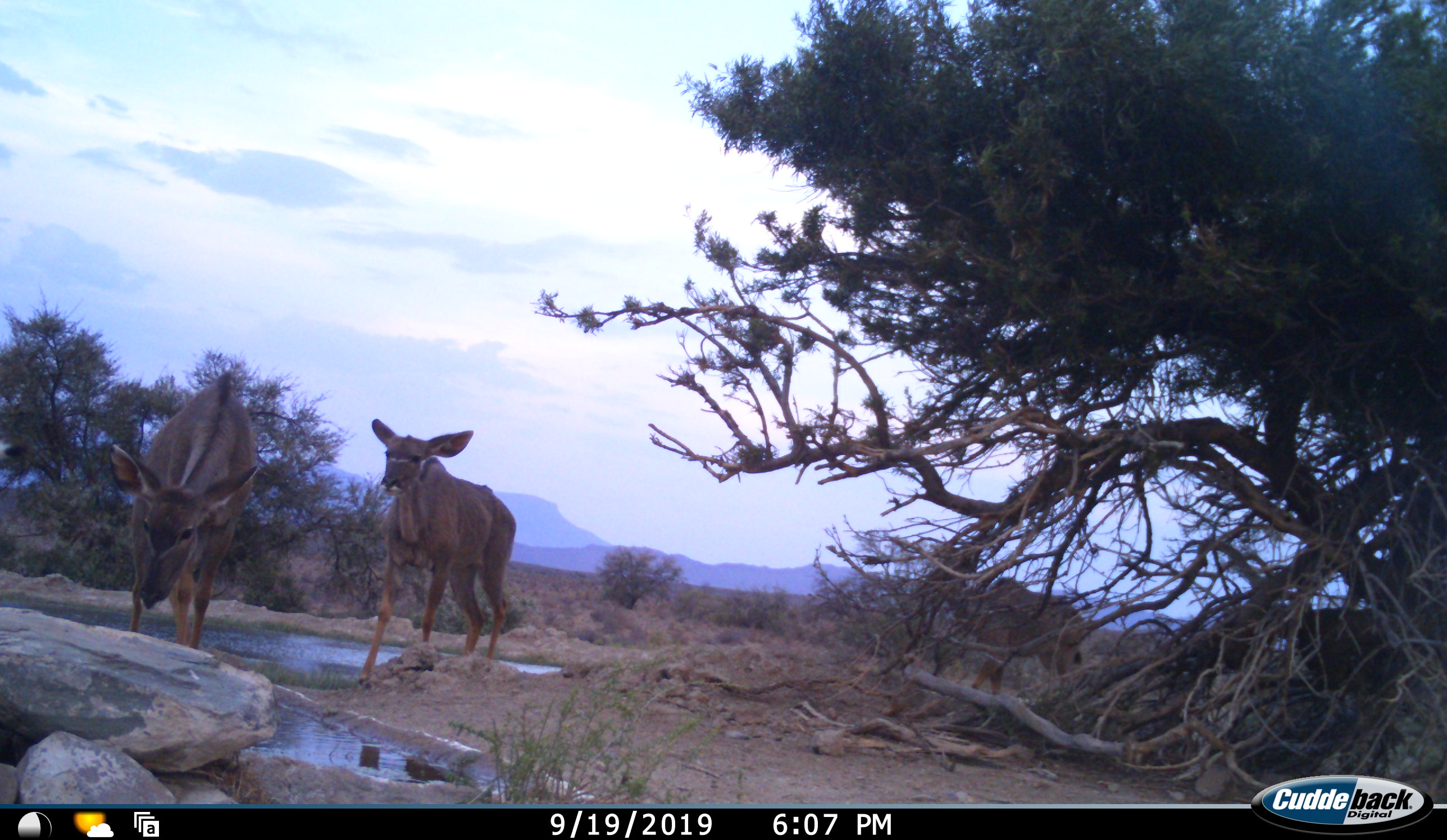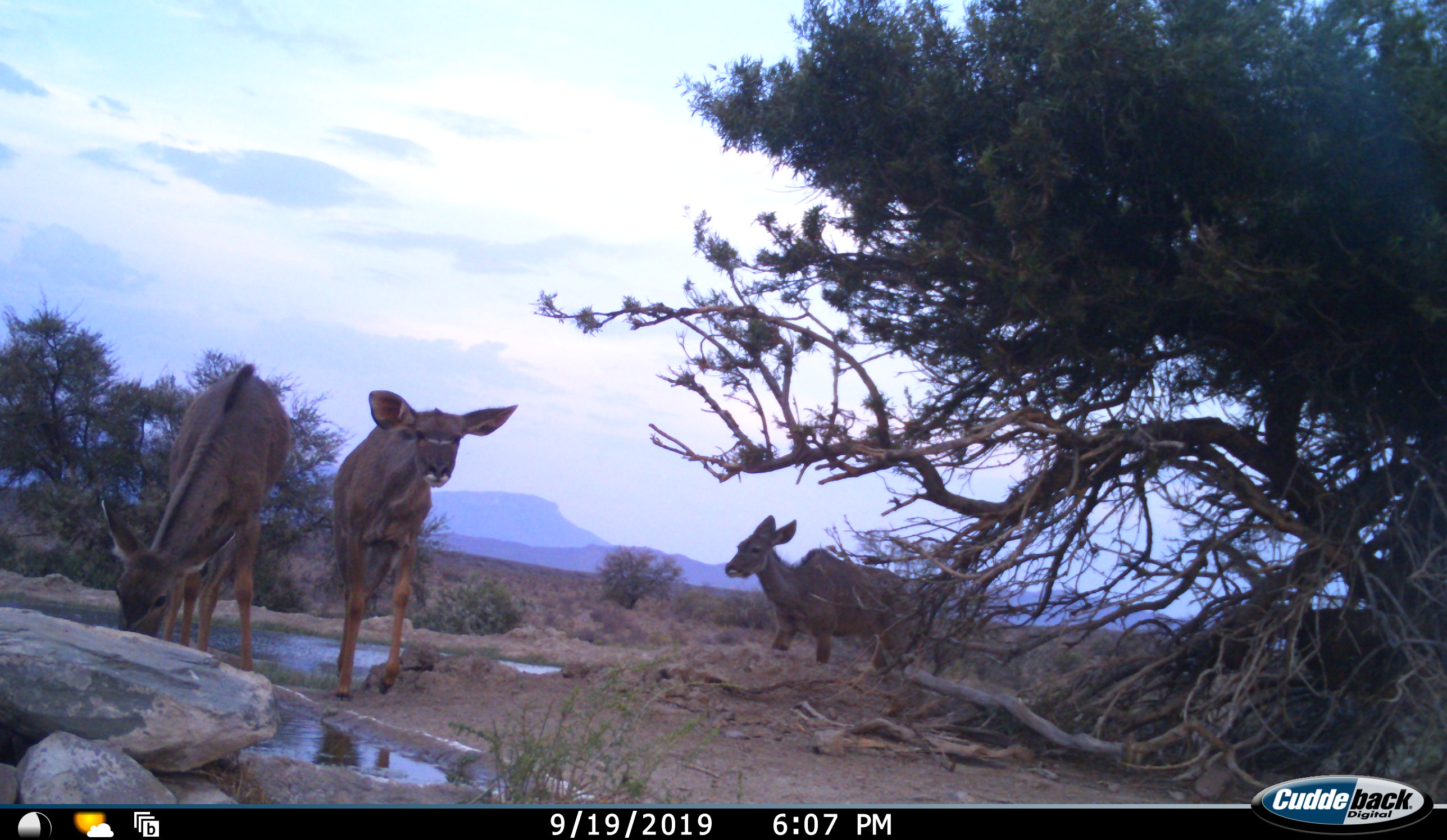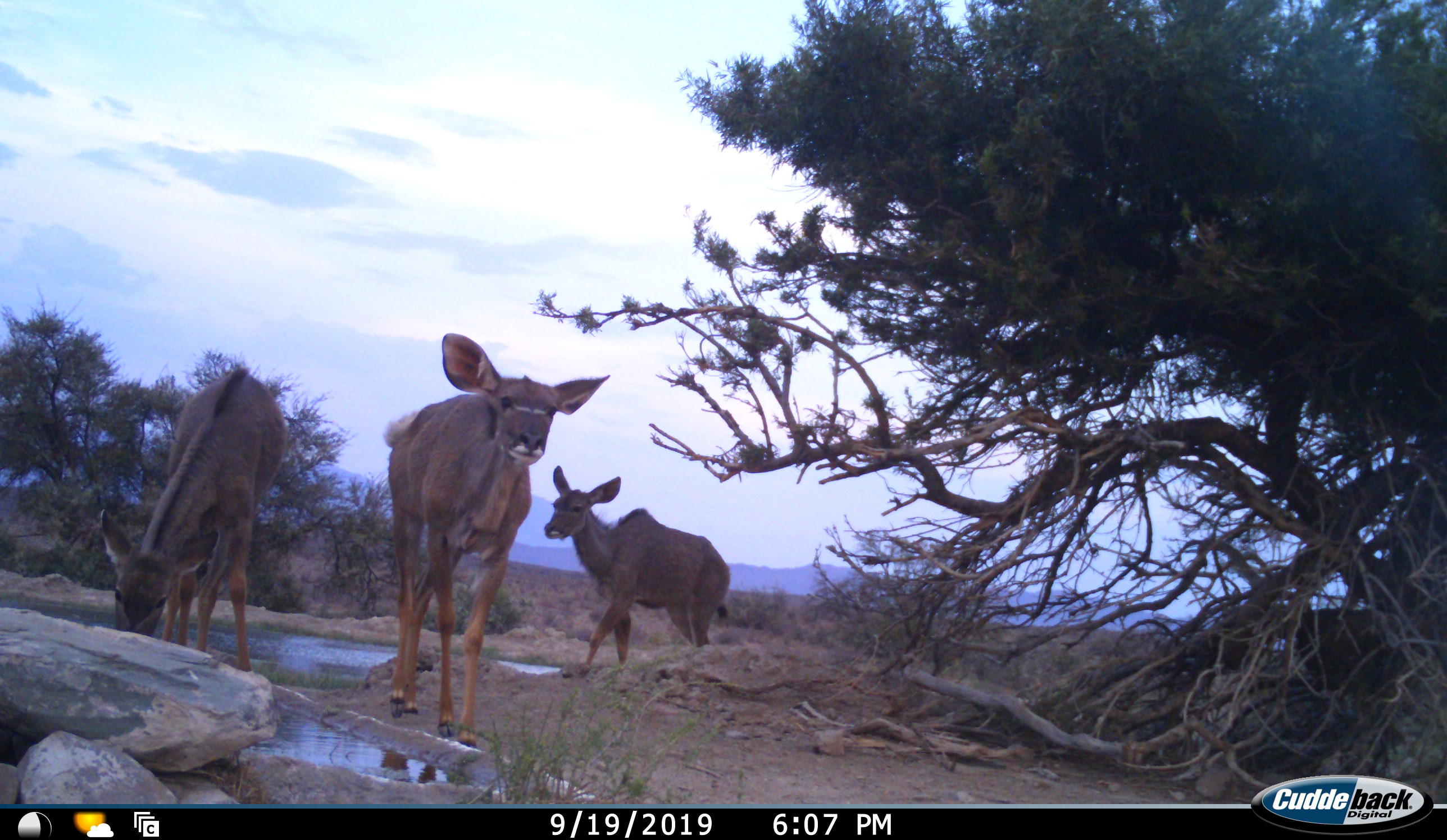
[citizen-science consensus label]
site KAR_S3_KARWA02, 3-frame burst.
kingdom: Animalia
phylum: Chordata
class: Mammalia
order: Artiodactyla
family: Bovidae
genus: Tragelaphus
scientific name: Tragelaphus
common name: kudu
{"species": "kudu (Tragelaphus)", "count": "3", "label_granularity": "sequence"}